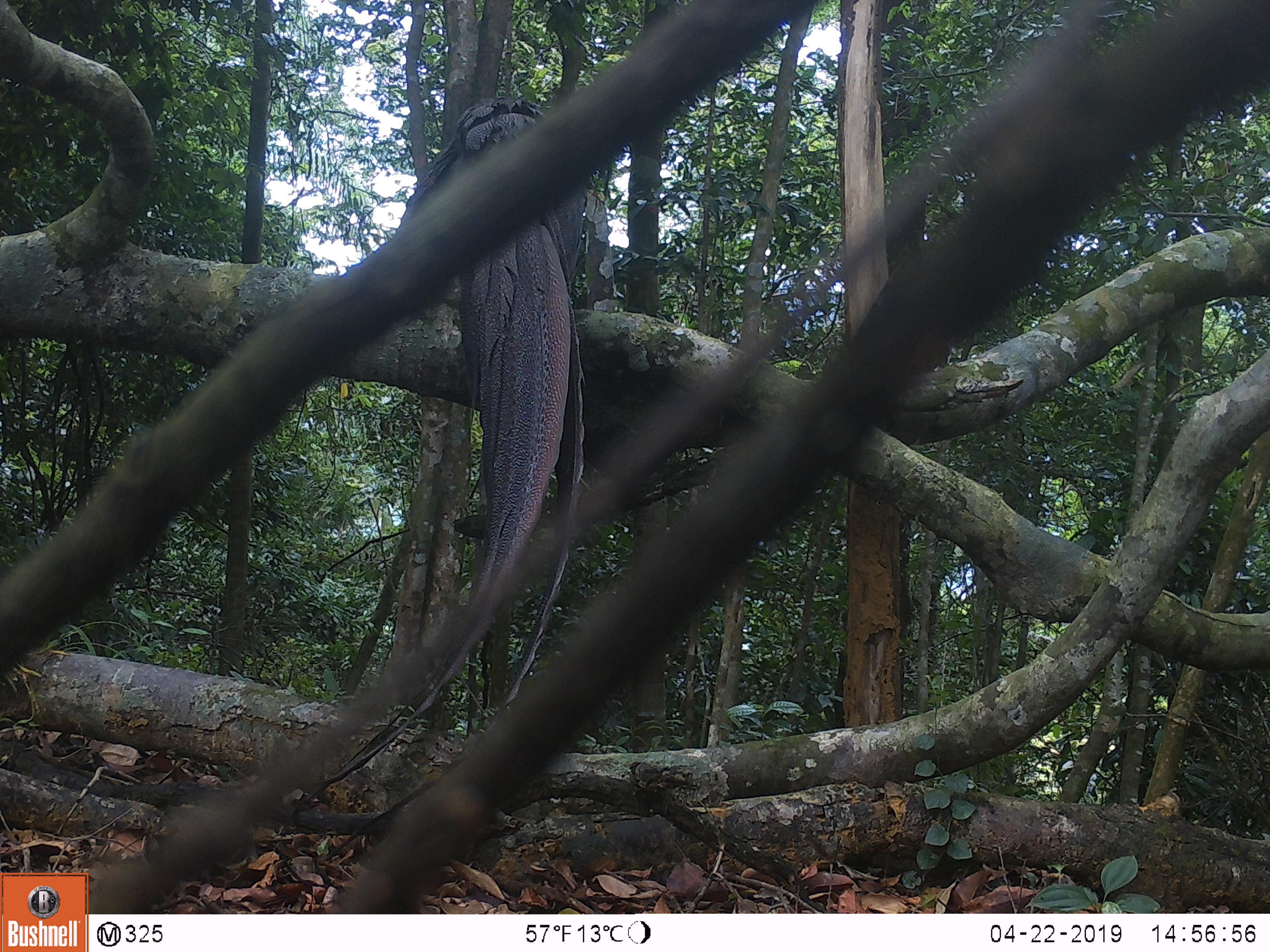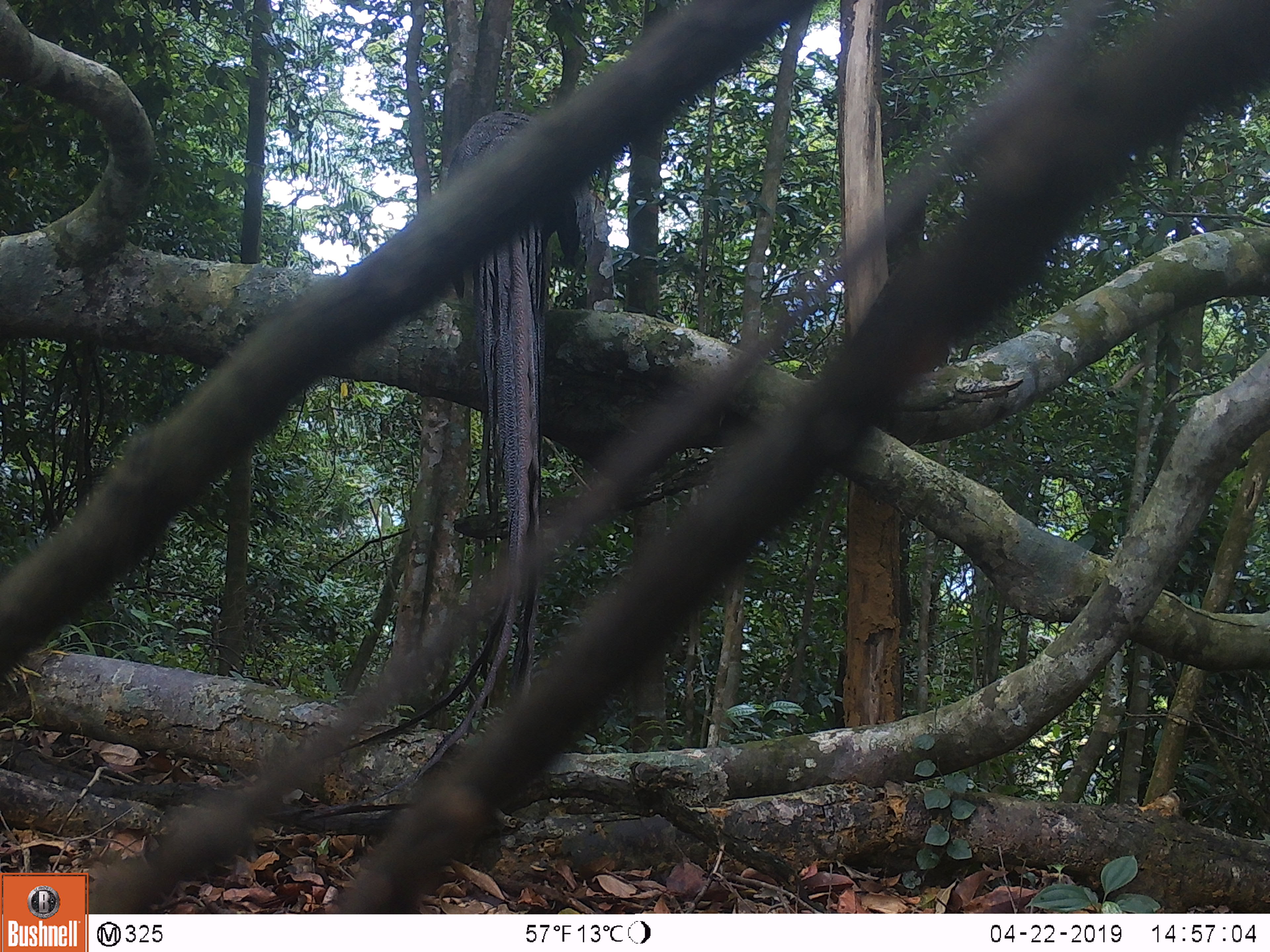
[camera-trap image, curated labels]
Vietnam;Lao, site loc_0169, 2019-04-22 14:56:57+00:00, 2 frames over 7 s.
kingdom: Animalia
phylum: Chordata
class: Aves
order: Galliformes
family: Phasianidae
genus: Rheinardia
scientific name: Rheinardia ocellata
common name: crested argus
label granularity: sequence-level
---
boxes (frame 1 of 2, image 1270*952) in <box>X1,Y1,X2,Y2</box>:
crested argus: <box>286,96,583,860</box>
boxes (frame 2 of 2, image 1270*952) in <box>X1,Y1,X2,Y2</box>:
crested argus: <box>335,109,592,793</box>